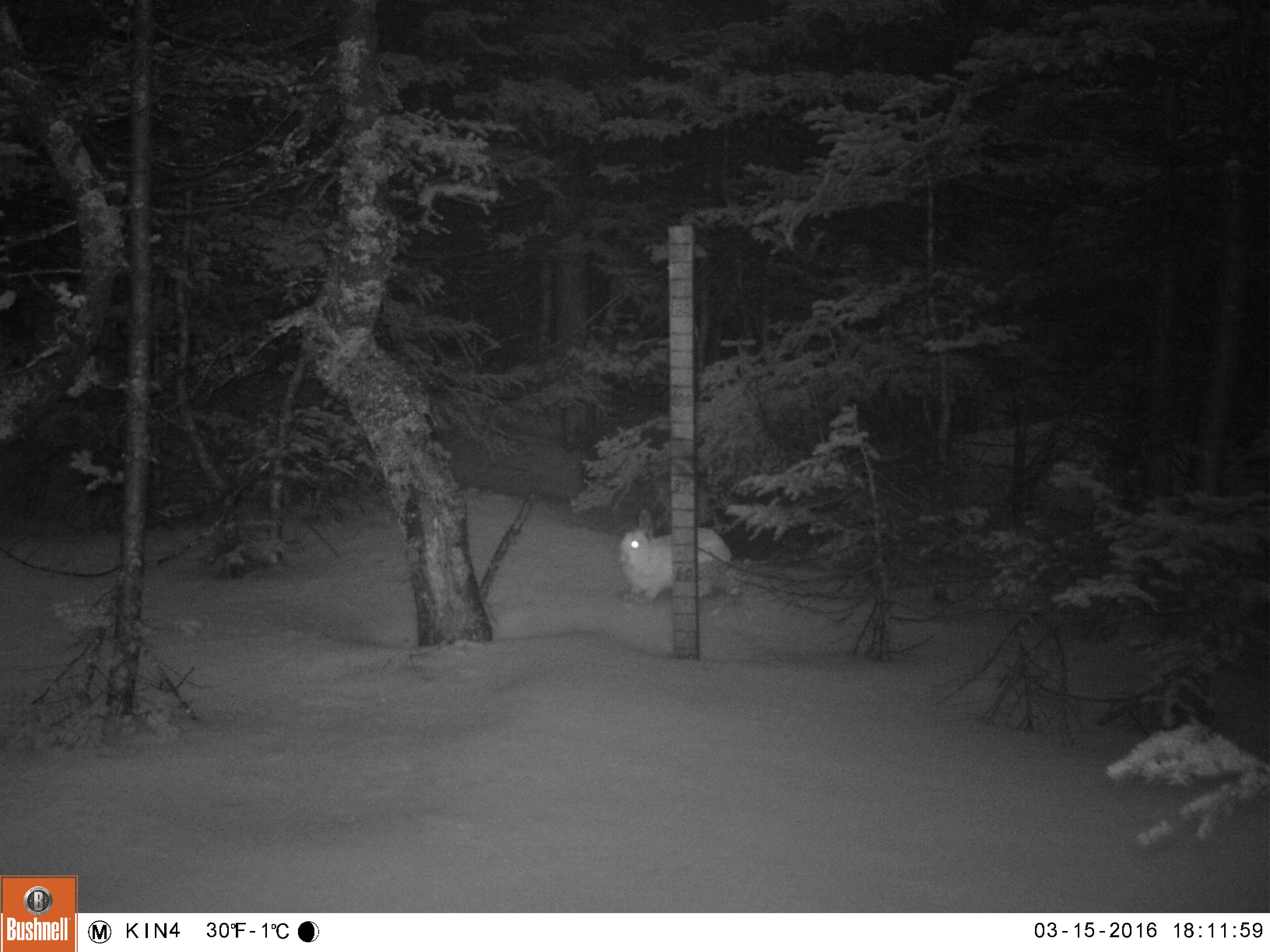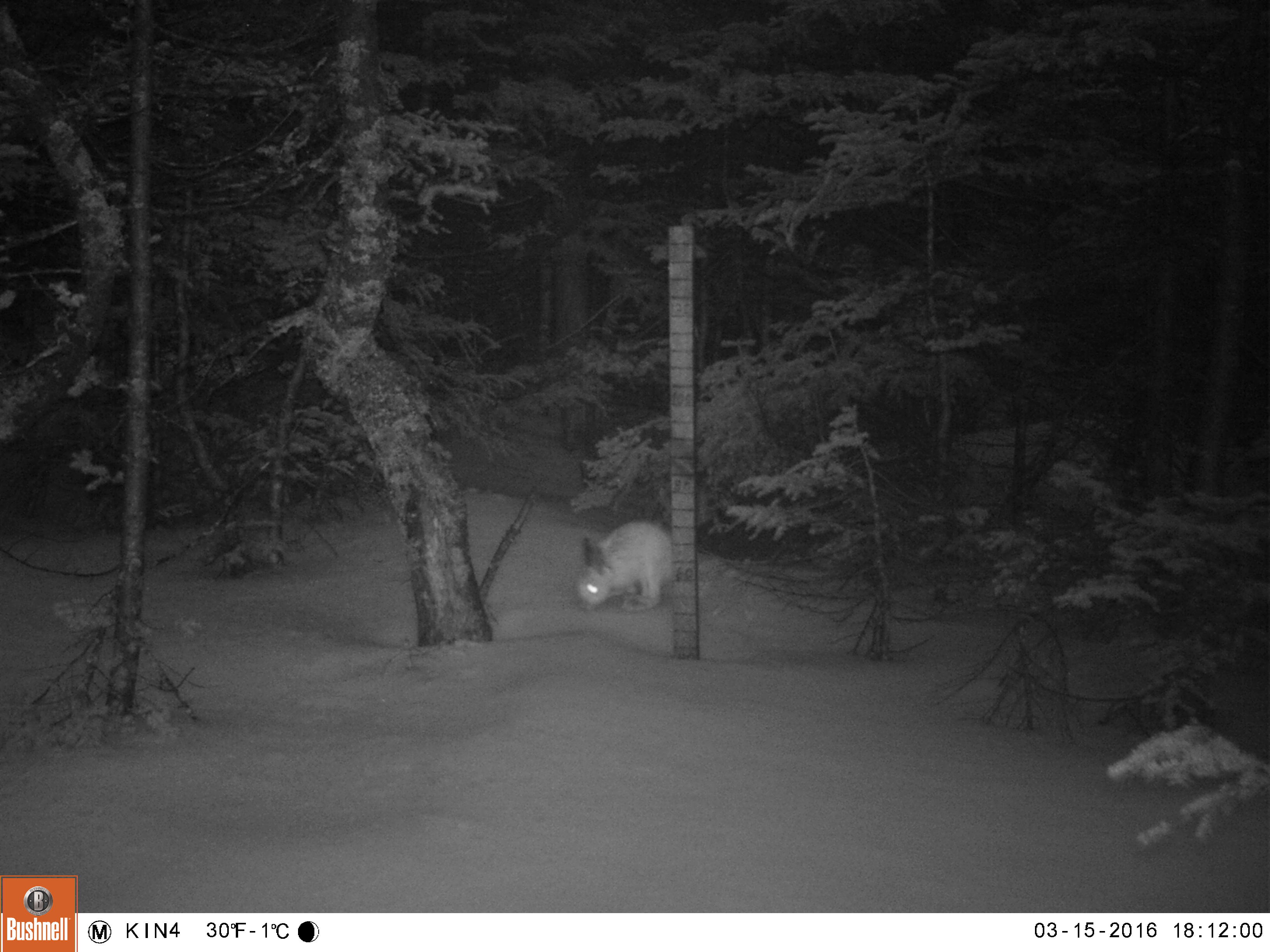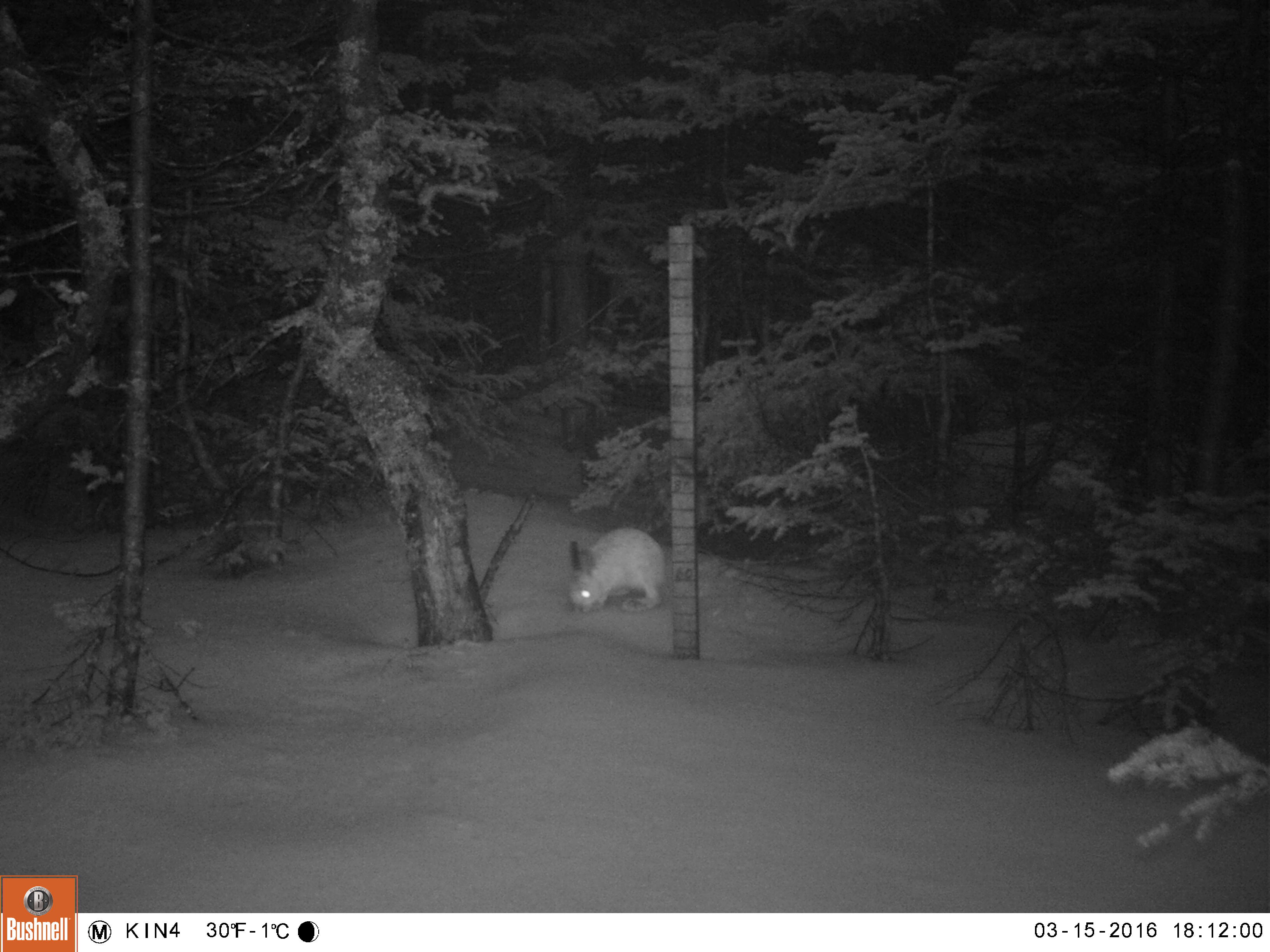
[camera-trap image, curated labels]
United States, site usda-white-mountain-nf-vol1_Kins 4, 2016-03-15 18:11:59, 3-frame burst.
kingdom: Animalia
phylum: Chordata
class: Mammalia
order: Lagomorpha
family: Leporidae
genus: Lepus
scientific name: Lepus americanus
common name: snowshoe hare